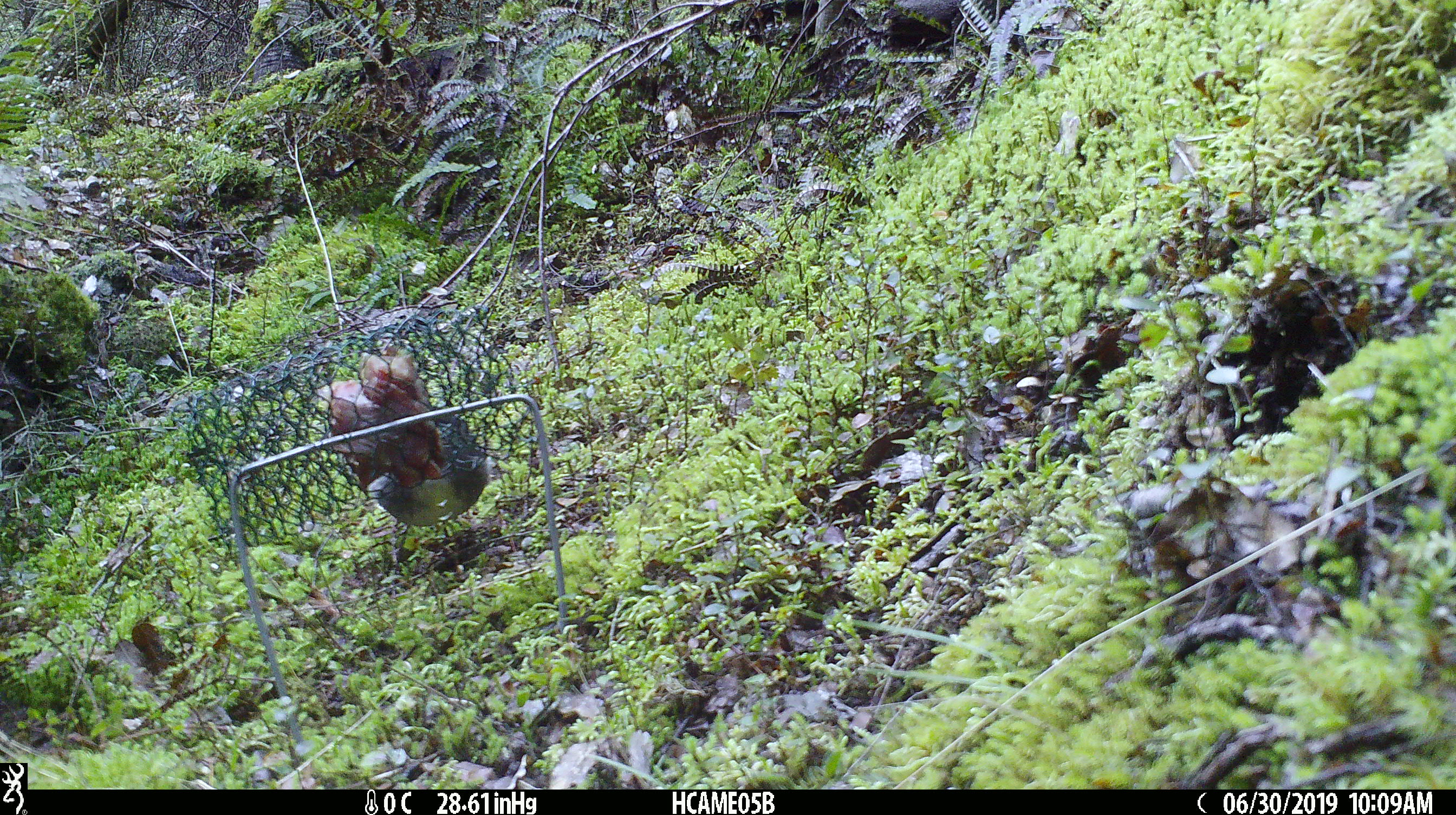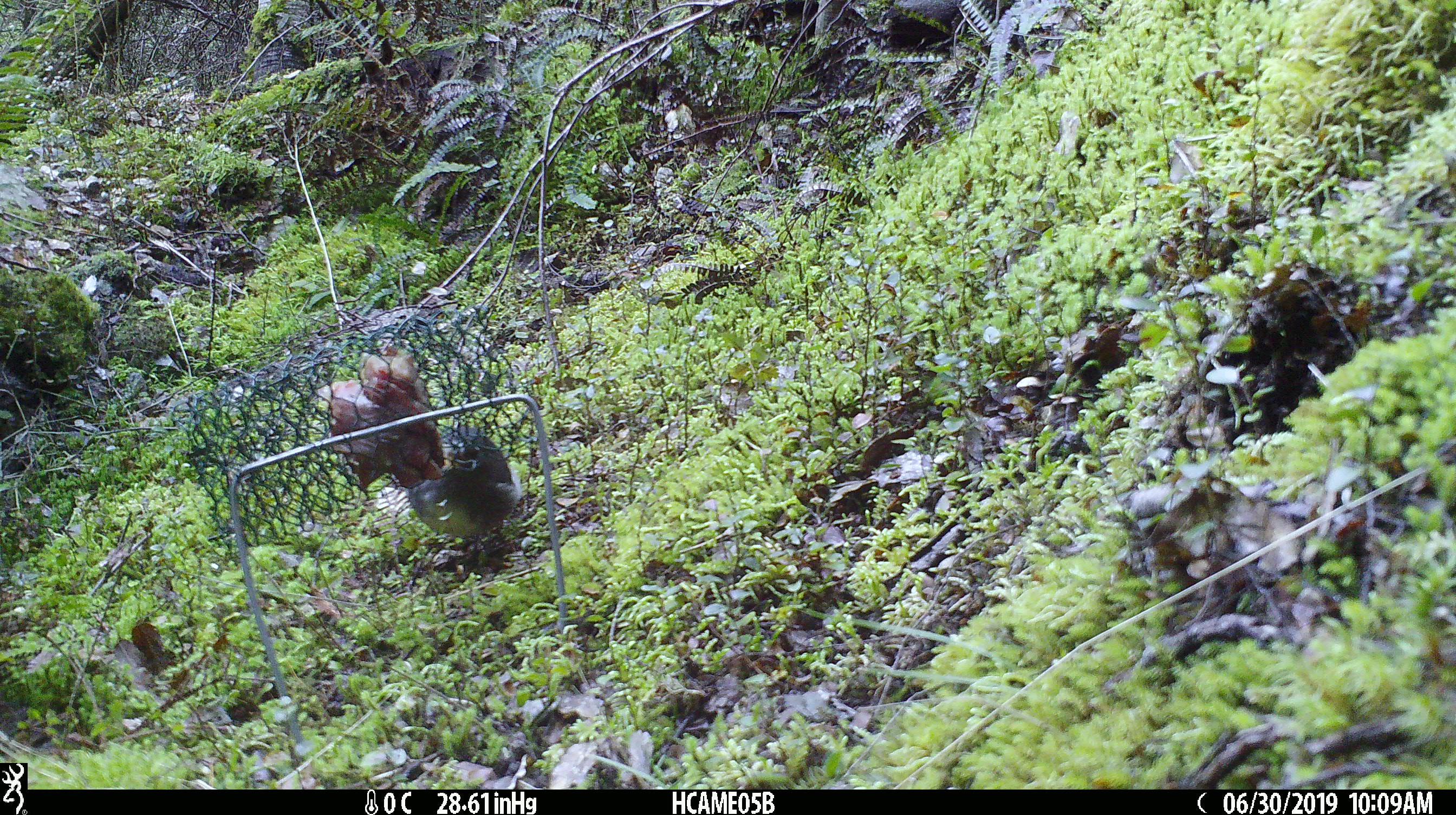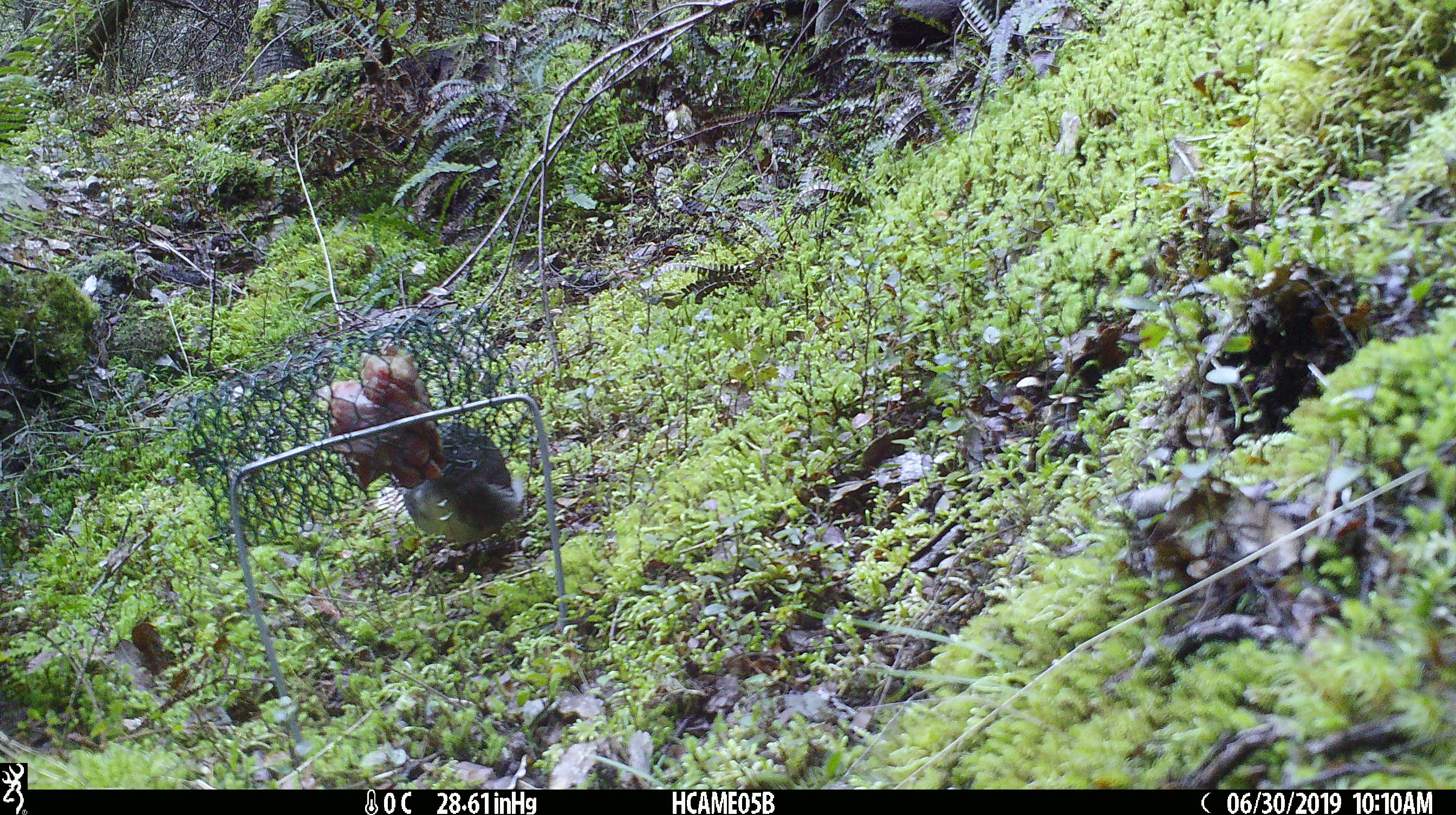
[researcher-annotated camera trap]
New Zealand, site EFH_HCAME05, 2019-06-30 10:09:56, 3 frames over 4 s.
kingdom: Animalia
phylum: Chordata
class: Aves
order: Passeriformes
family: Petroicidae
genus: Petroica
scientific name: Petroica australis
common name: new zealand robin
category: robin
Robin (new zealand robin) (Petroica australis).